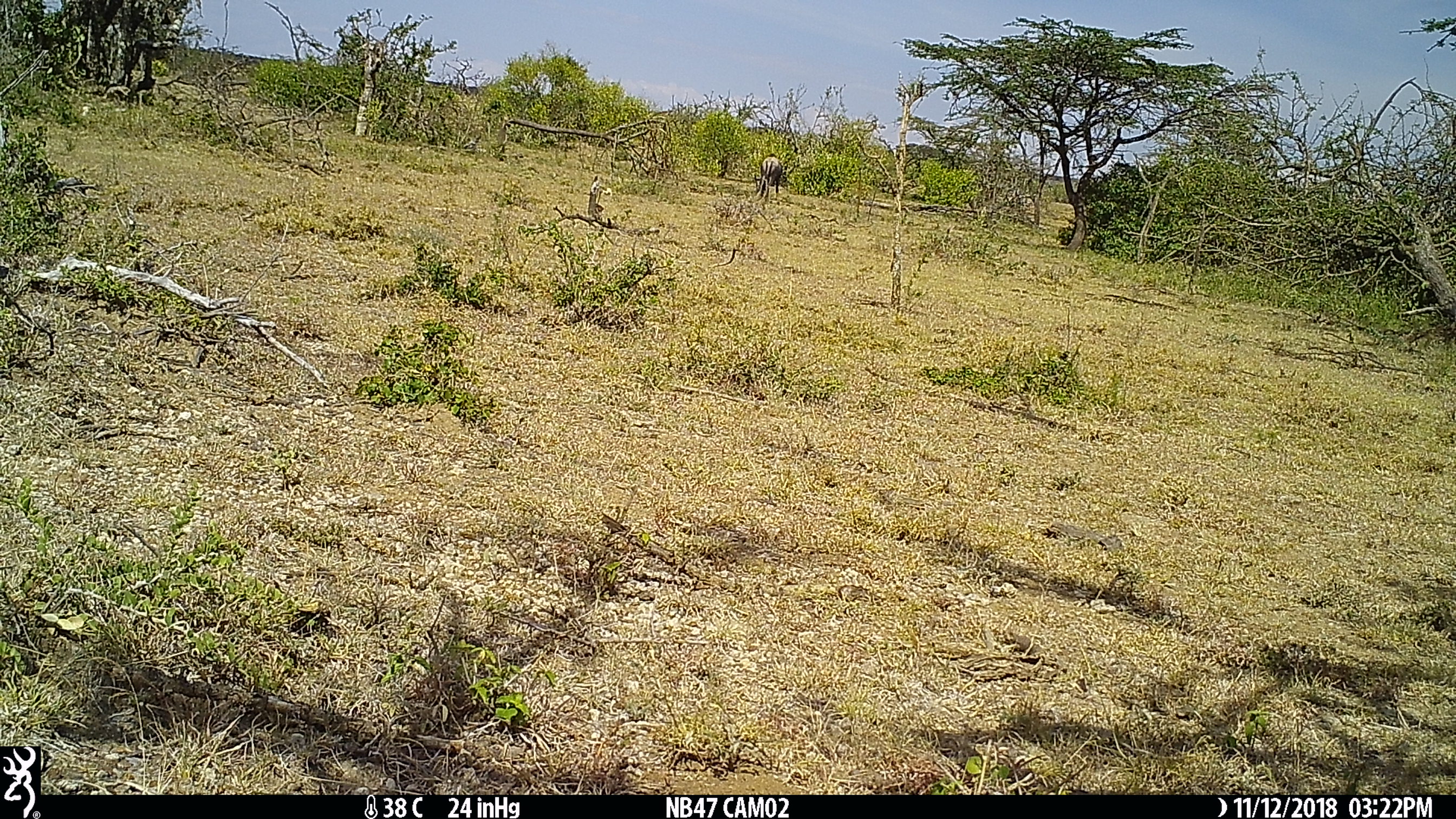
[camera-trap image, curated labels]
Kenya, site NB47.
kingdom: Animalia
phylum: Chordata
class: Mammalia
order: Artiodactyla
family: Bovidae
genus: Connochaetes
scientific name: Connochaetes taurinus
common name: blue wildebeest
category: wildebeest